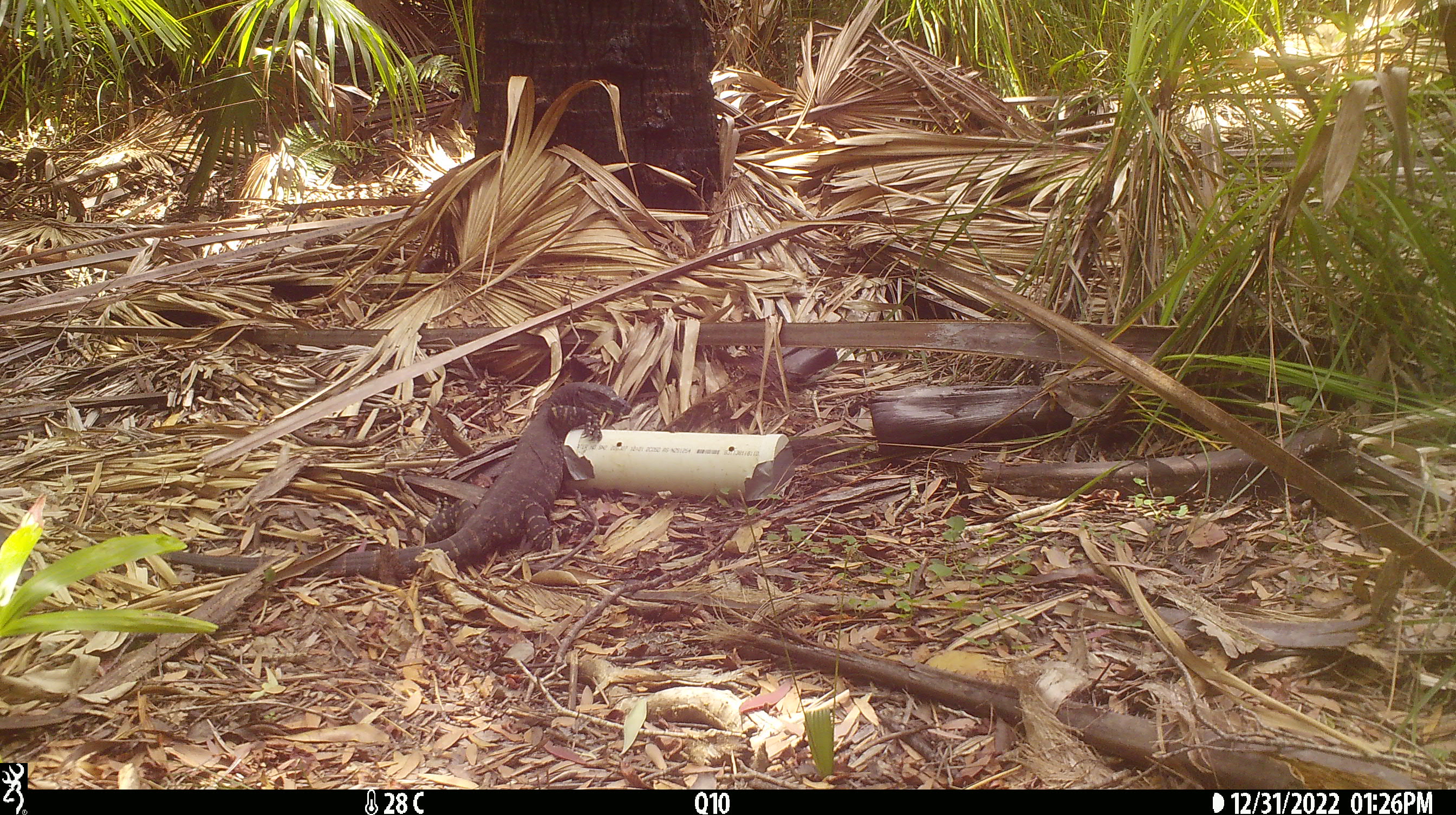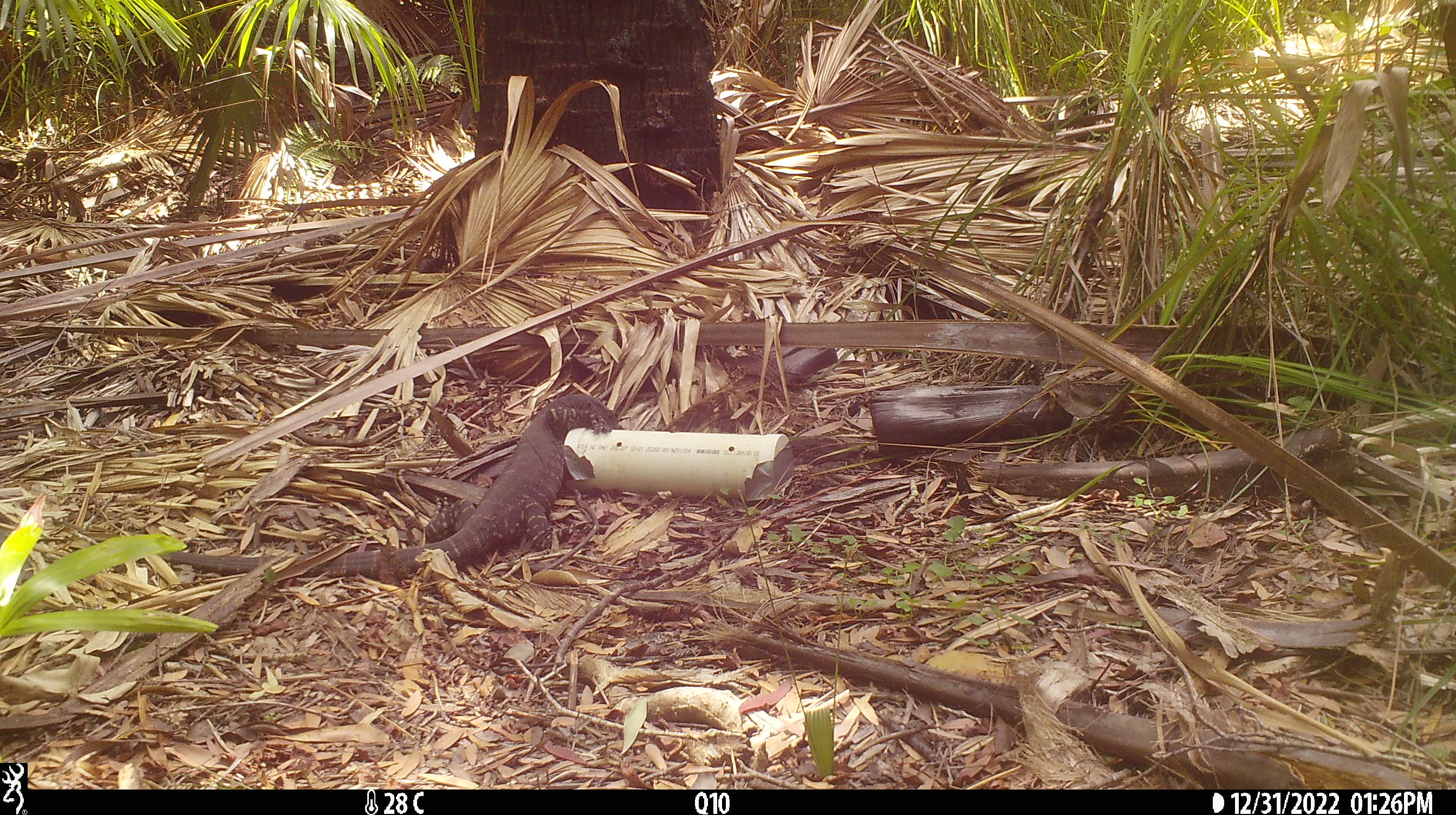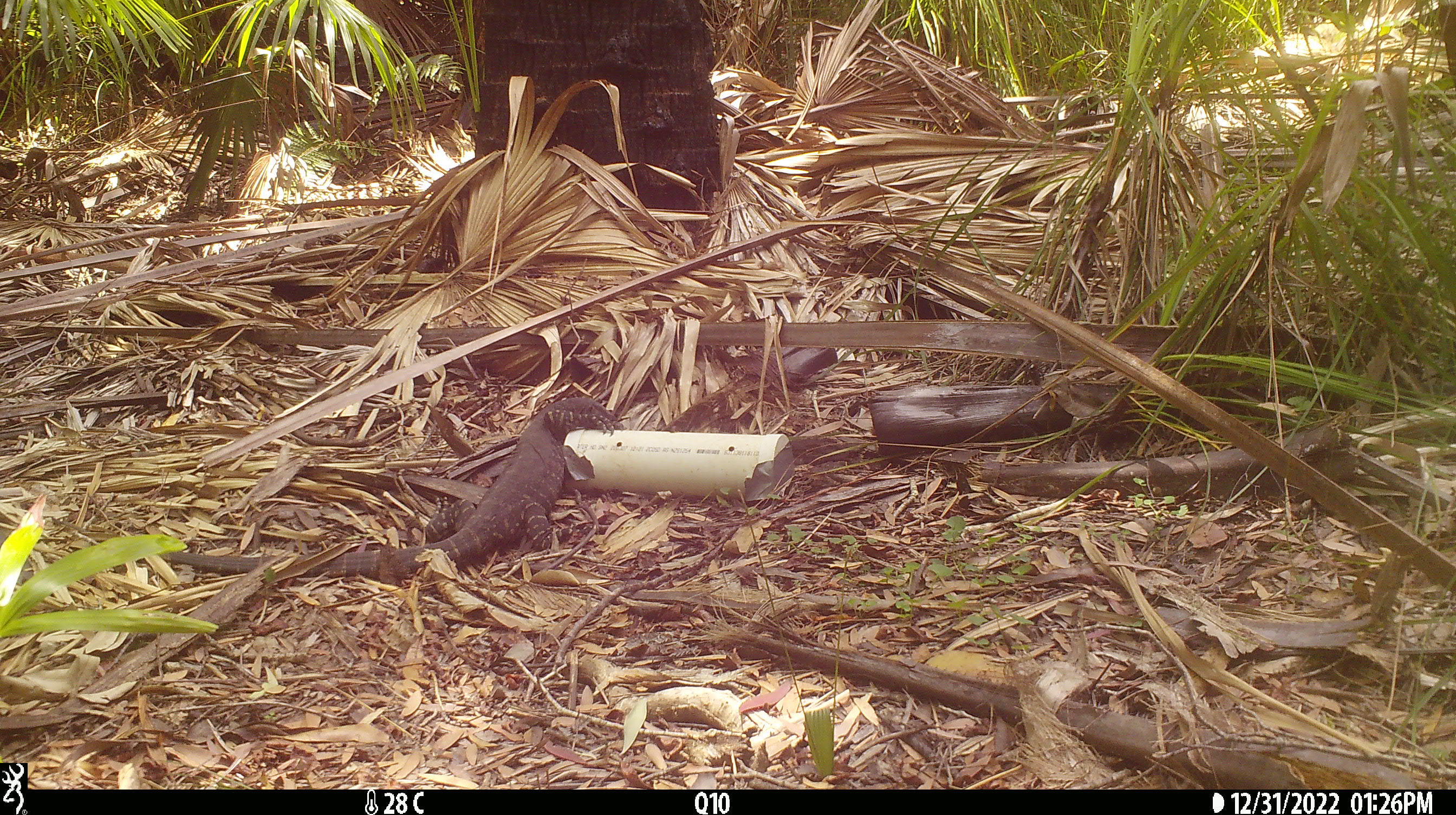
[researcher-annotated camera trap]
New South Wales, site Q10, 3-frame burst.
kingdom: Animalia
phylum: Chordata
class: Reptilia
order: Squamata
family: Varanidae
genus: Varanus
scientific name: Varanus varius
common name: lace monitor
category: goanna